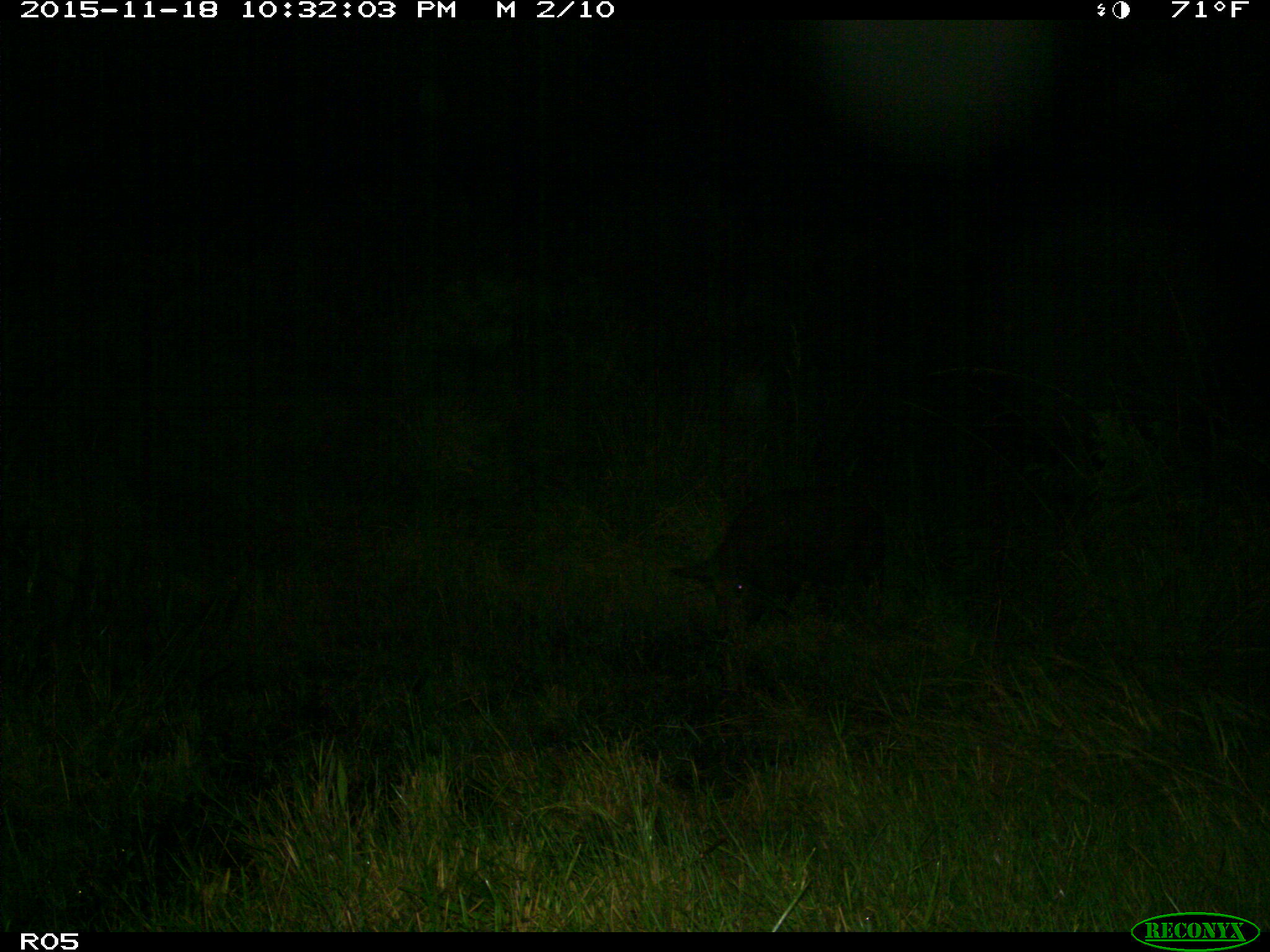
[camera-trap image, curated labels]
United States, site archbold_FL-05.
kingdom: Animalia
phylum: Chordata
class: Mammalia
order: Artiodactyla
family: Suidae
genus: Sus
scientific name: Sus scrofa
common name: wild boar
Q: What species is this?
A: Sus scrofa (wild boar).